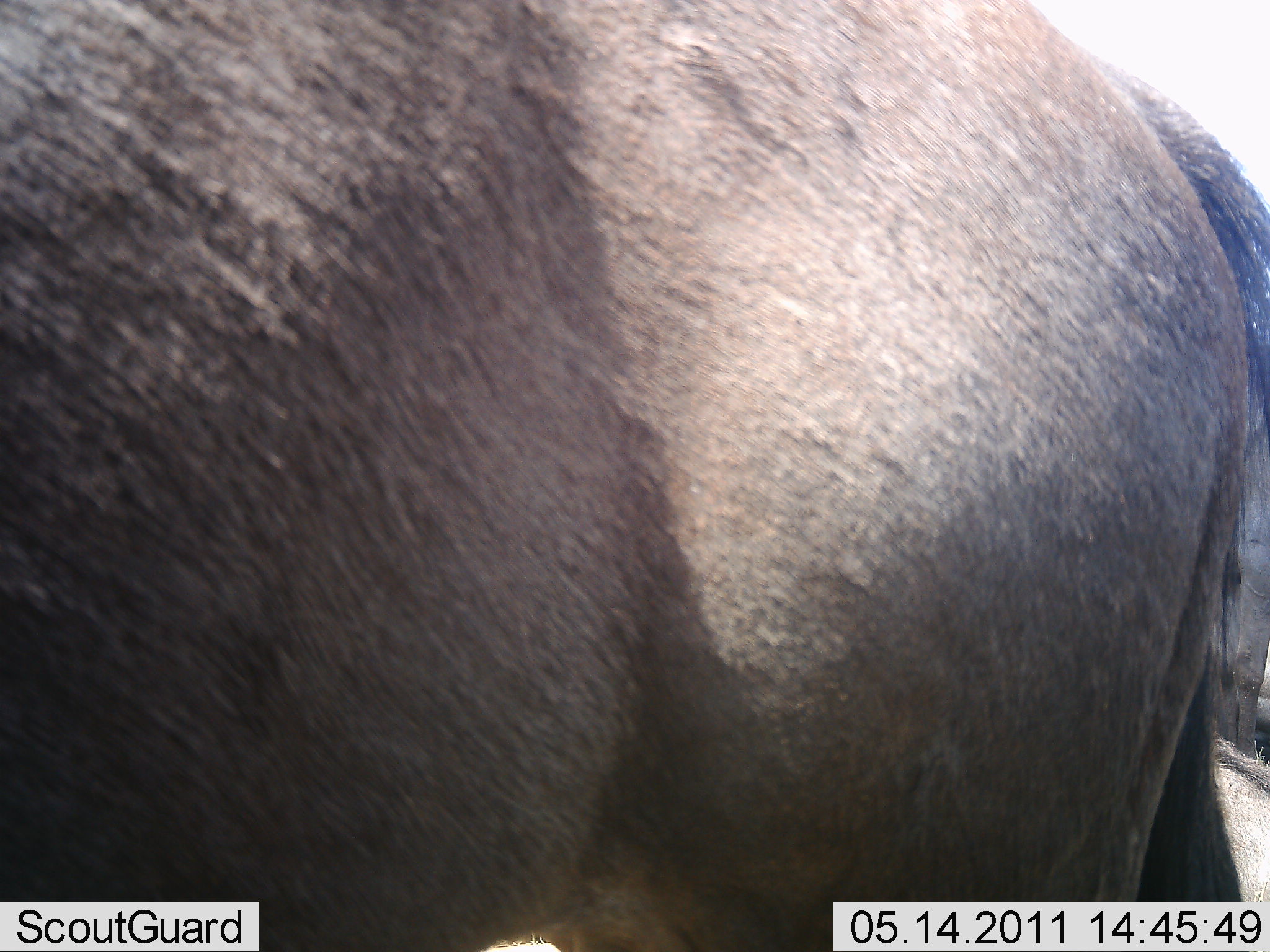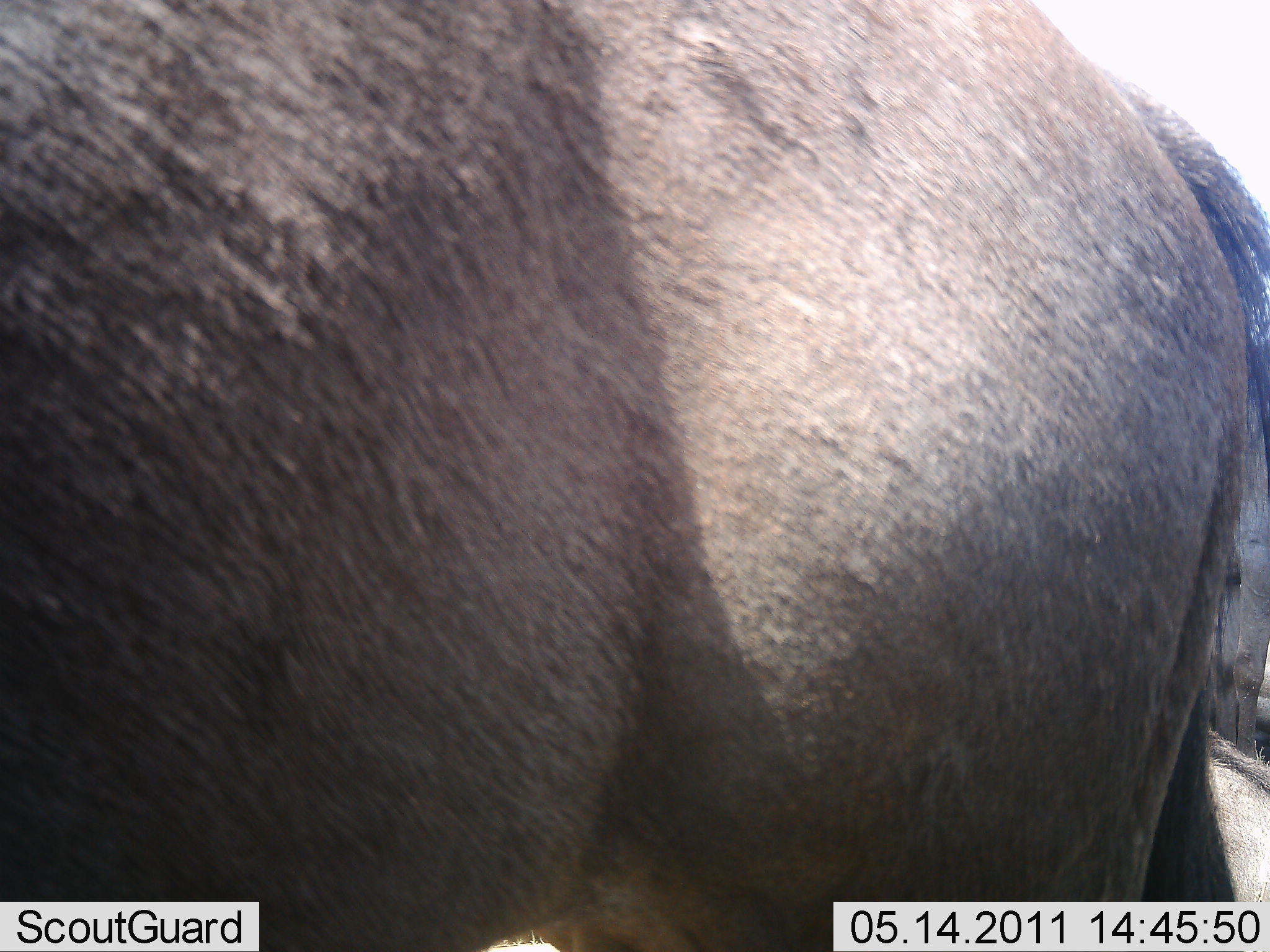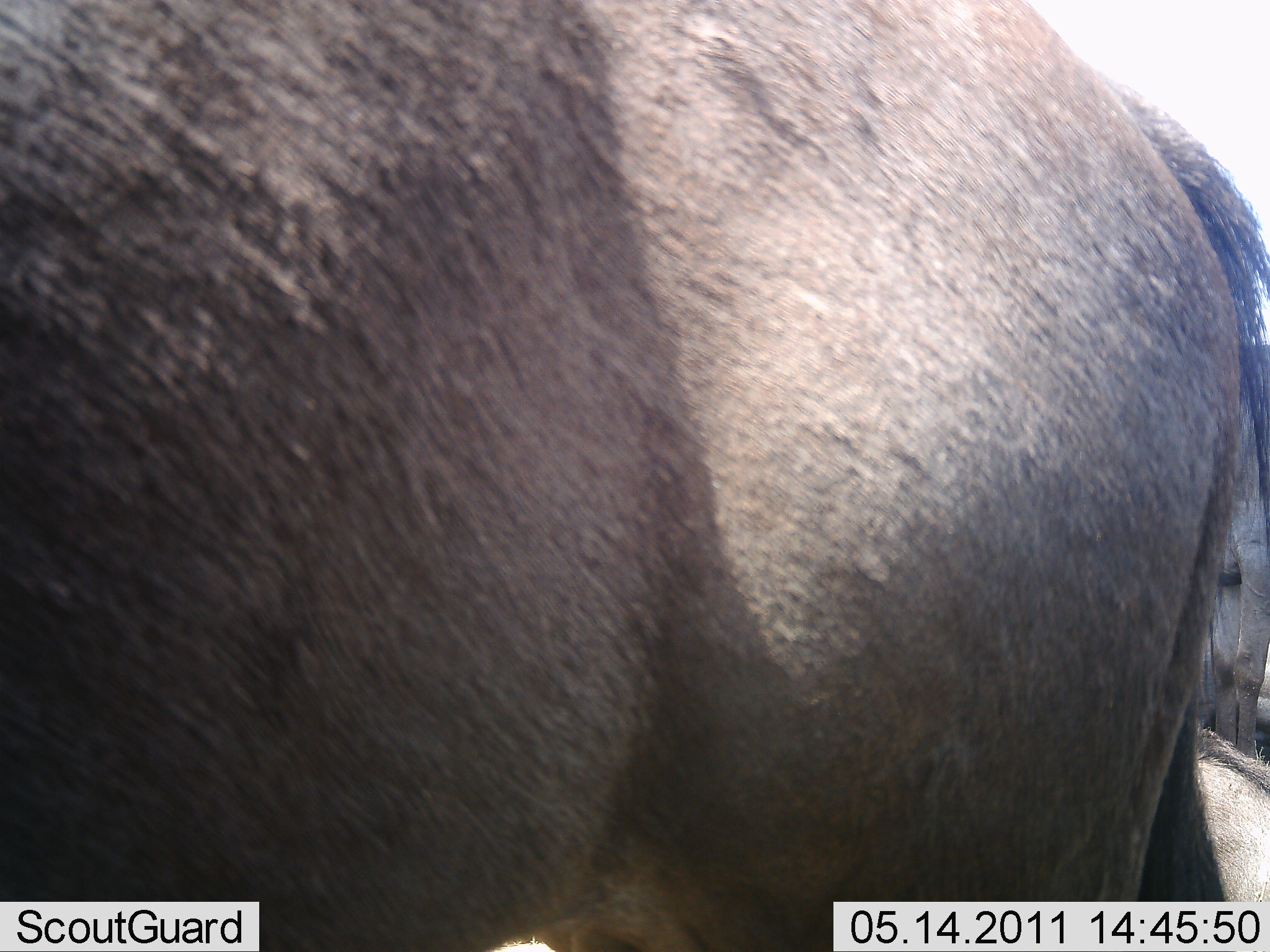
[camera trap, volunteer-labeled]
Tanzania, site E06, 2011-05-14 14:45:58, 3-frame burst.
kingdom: Animalia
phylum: Chordata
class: Mammalia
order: Artiodactyla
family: Bovidae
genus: Connochaetes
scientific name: Connochaetes taurinus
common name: blue wildebeest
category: wildebeest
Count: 1.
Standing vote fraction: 100%.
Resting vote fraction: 0%.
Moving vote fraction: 0%.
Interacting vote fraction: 0%.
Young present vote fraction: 0%.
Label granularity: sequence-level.